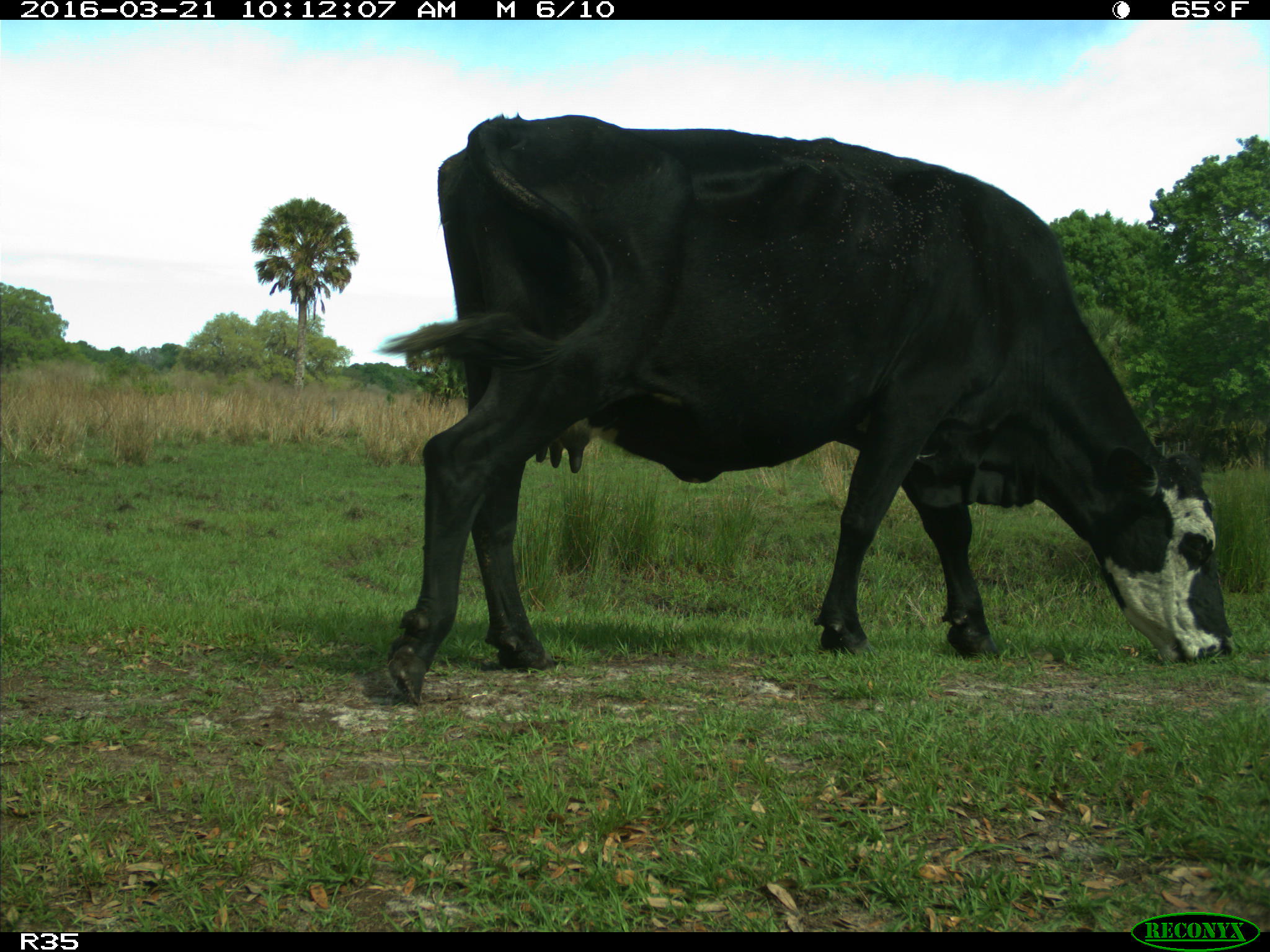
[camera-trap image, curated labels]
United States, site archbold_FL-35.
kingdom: Animalia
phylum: Chordata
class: Mammalia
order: Artiodactyla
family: Bovidae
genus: Bos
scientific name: Bos taurus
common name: domestic cow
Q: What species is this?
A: Bos taurus (domestic cow).